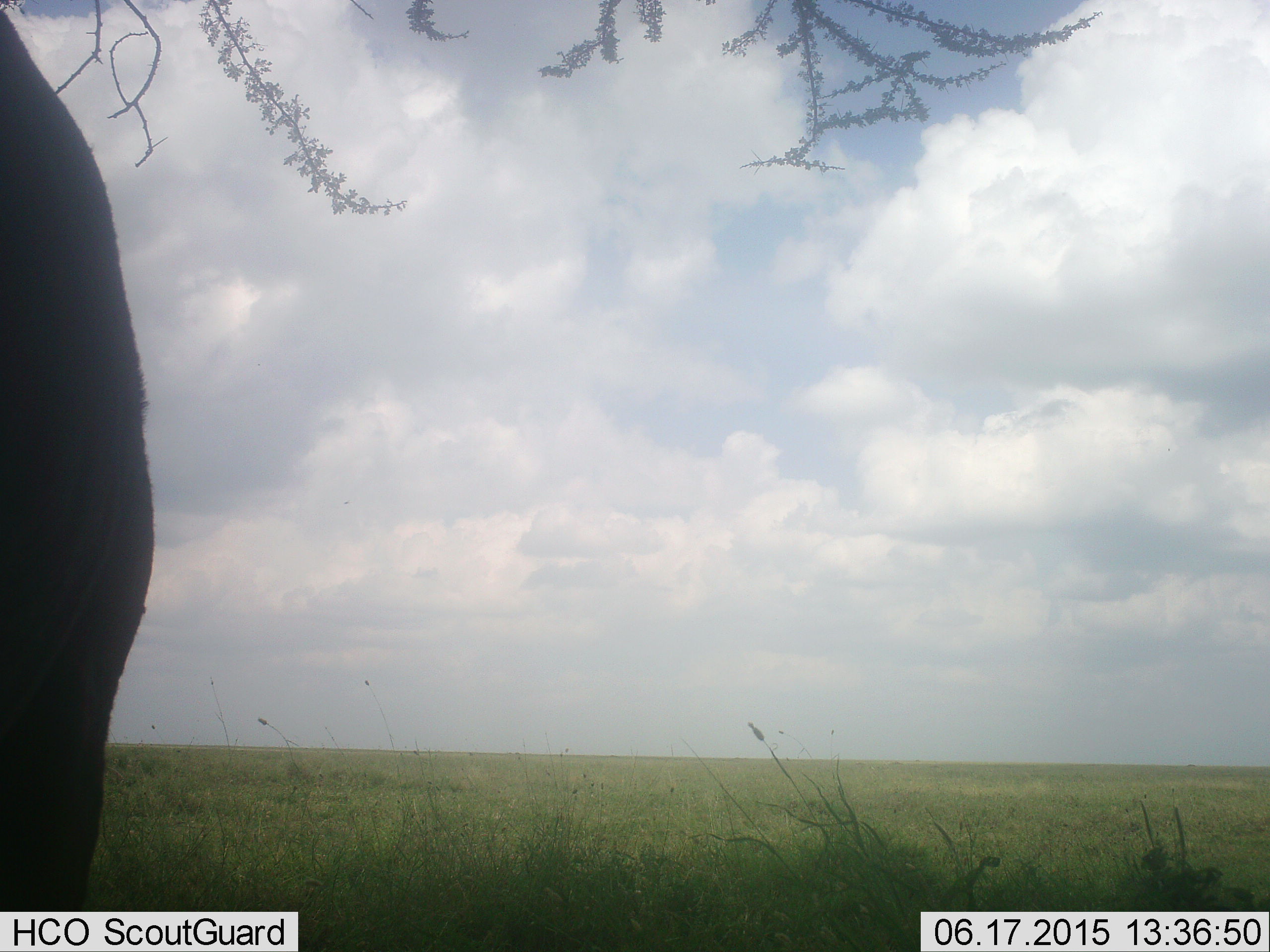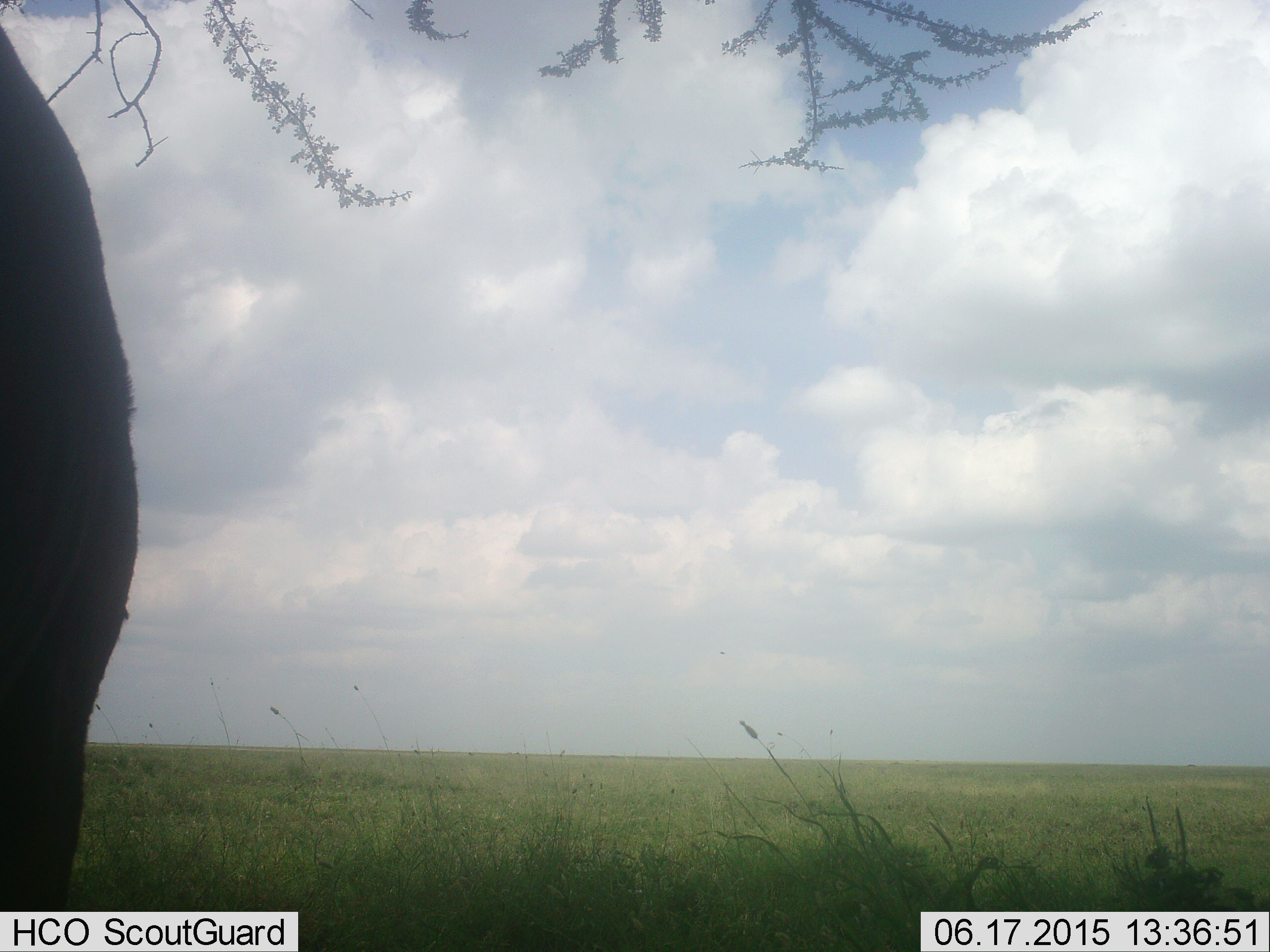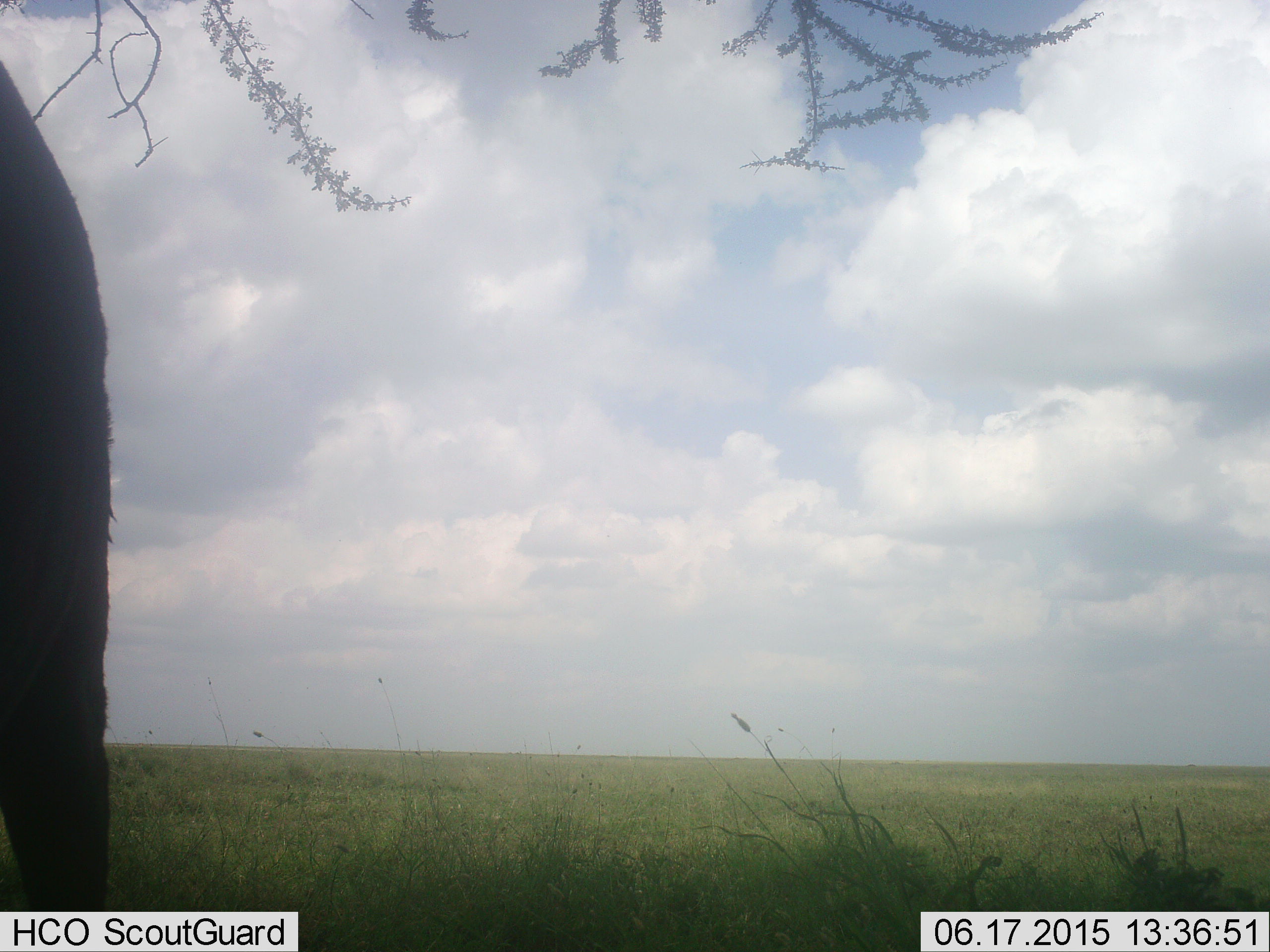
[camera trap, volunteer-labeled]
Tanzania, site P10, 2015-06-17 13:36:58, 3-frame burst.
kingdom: Animalia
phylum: Chordata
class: Mammalia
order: Proboscidea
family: Elephantidae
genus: Loxodonta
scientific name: Loxodonta africana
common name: african bush elephant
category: elephant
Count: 1.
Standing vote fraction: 67%.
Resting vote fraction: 0%.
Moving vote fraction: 33%.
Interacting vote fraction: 0%.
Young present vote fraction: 0%.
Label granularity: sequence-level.